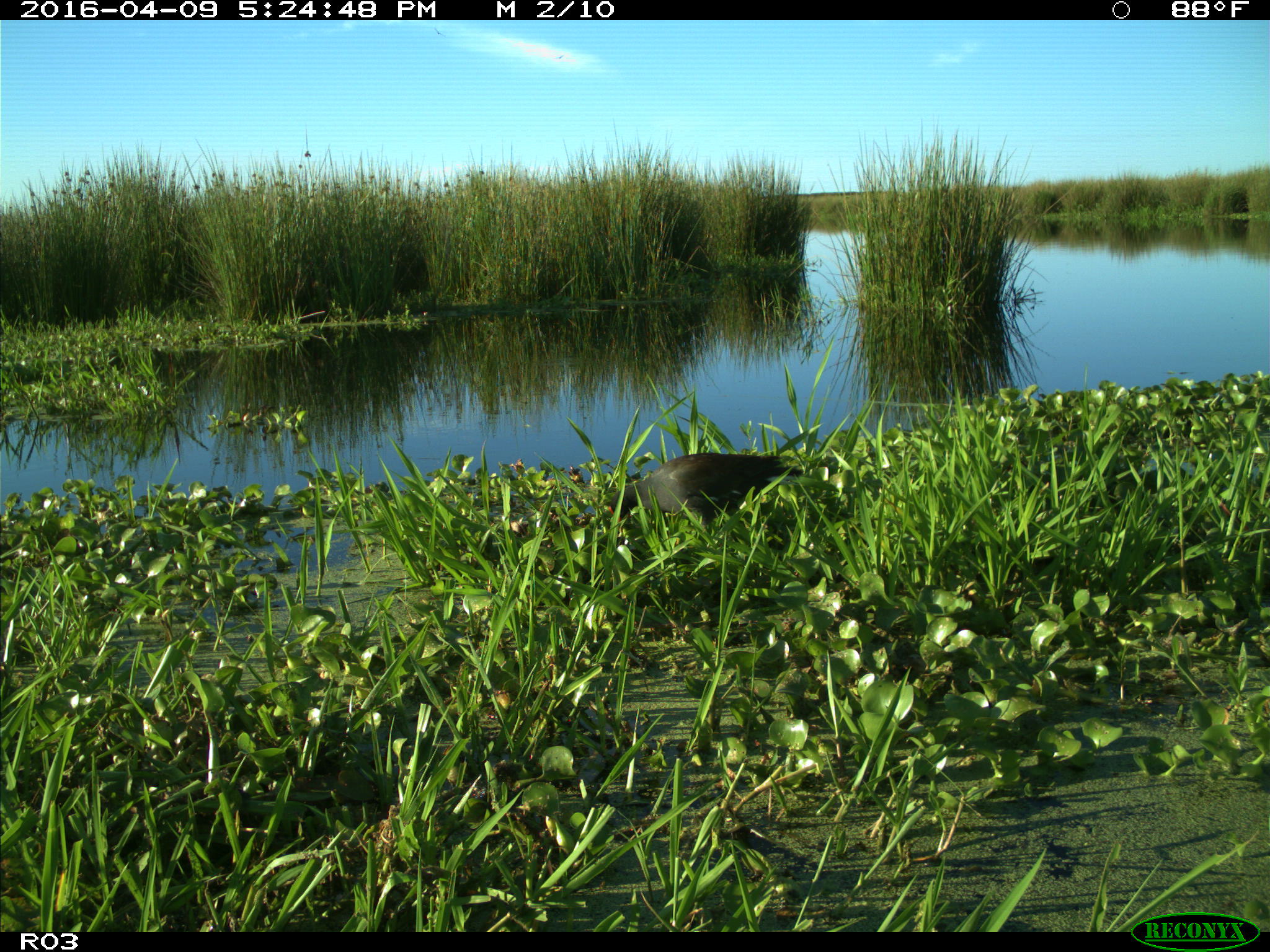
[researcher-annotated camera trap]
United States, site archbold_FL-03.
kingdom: Animalia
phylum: Chordata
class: Aves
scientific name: Aves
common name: birds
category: unidentified bird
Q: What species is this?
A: Unidentified bird (birds) (Aves).